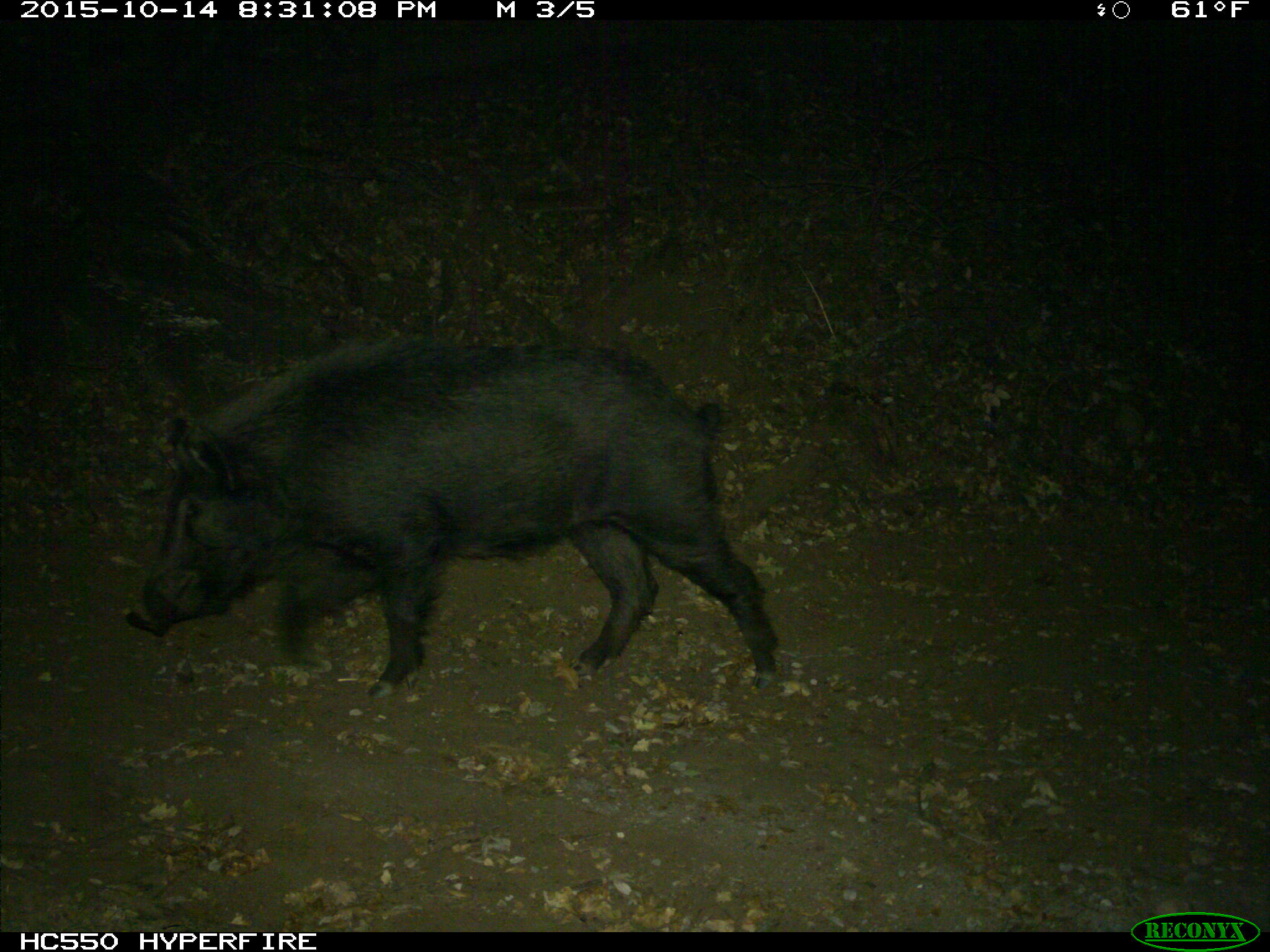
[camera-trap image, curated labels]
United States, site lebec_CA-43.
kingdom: Animalia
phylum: Chordata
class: Mammalia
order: Artiodactyla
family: Suidae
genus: Sus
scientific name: Sus scrofa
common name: wild boar